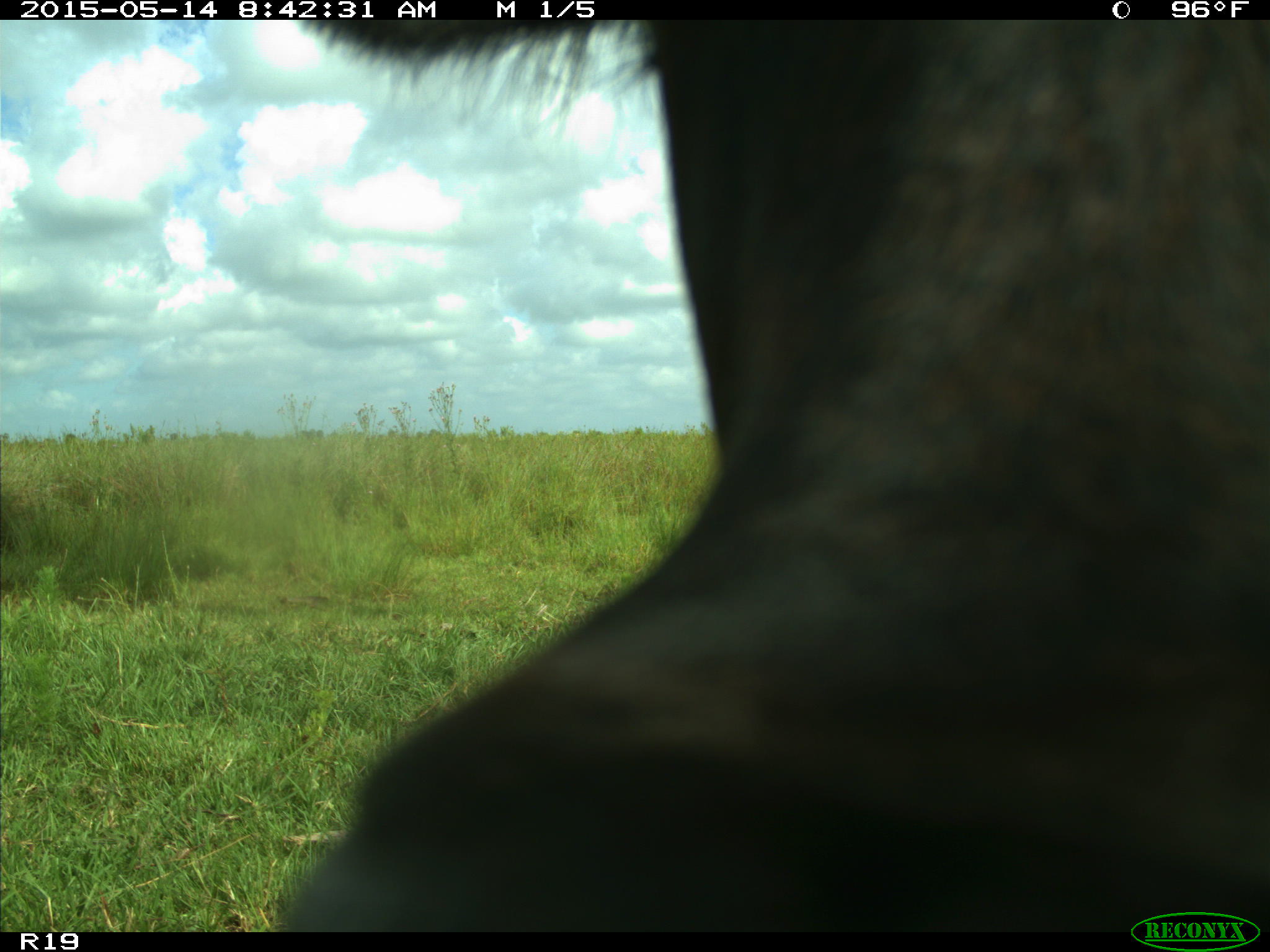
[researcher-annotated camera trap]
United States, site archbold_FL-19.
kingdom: Animalia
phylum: Chordata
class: Mammalia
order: Artiodactyla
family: Bovidae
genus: Bos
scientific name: Bos taurus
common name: domestic cow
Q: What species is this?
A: Bos taurus (domestic cow).